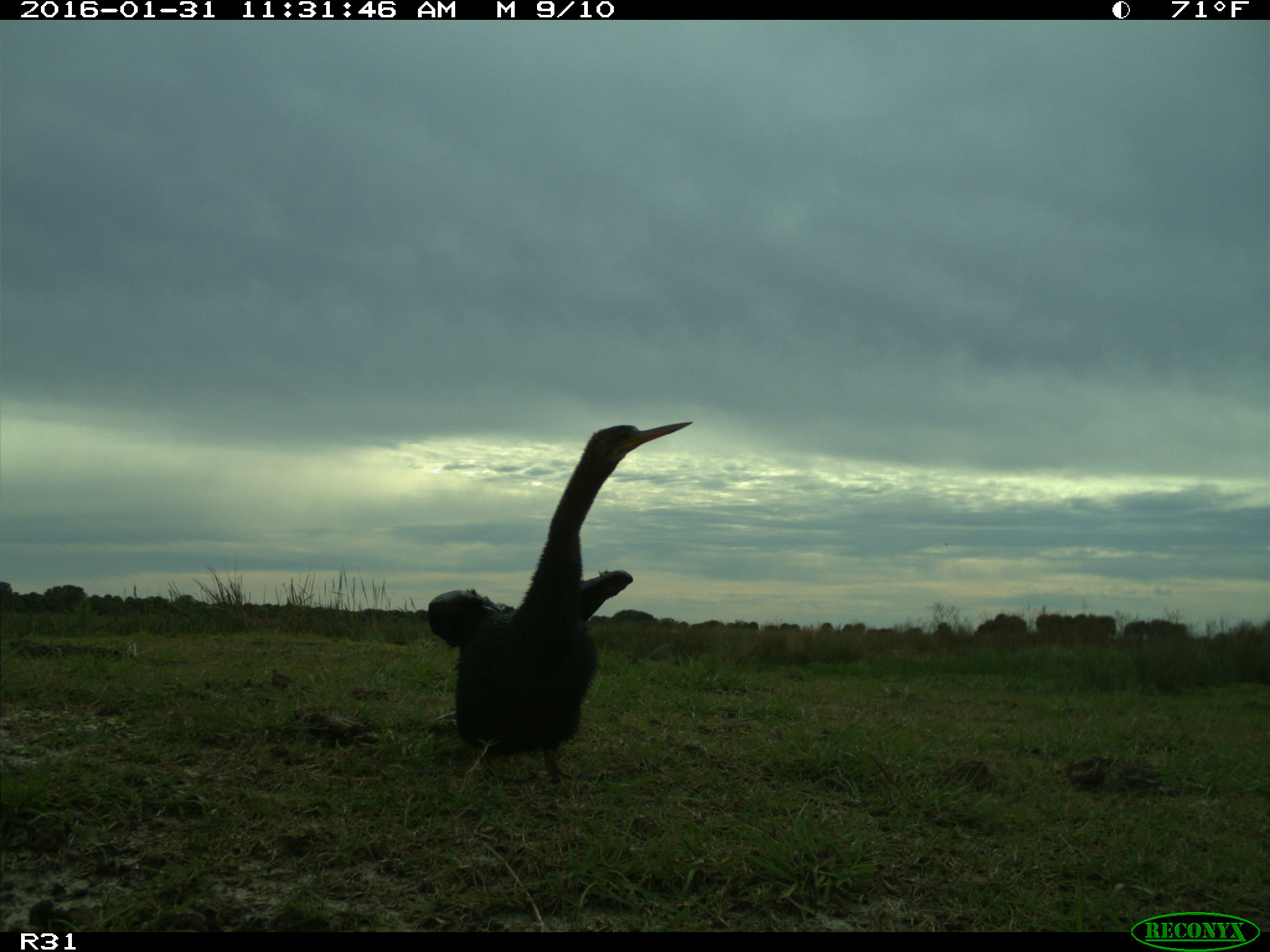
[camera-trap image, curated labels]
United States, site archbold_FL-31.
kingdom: Animalia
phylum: Chordata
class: Aves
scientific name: Aves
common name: birds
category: unidentified bird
Unidentified bird (birds) (Aves).